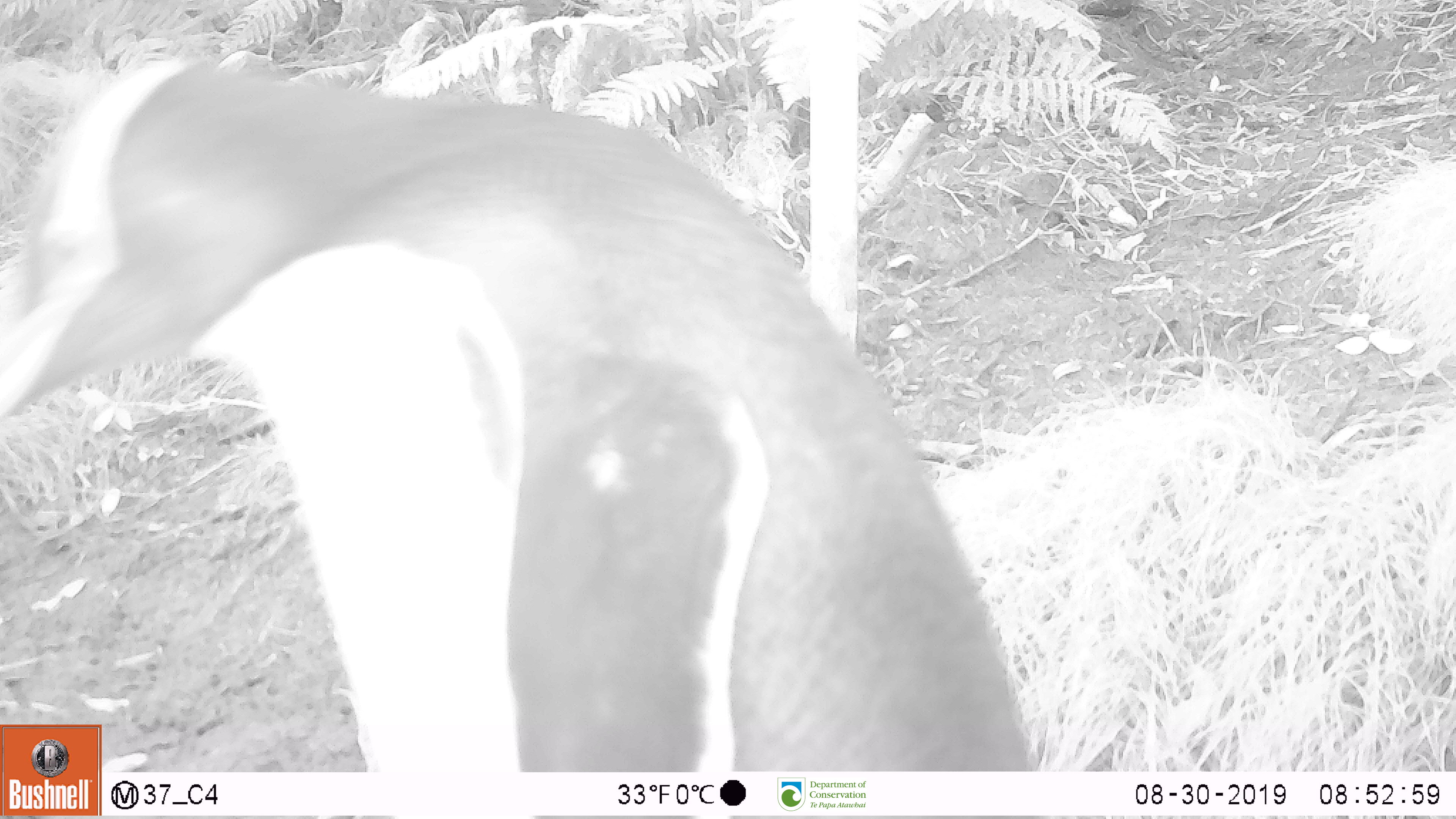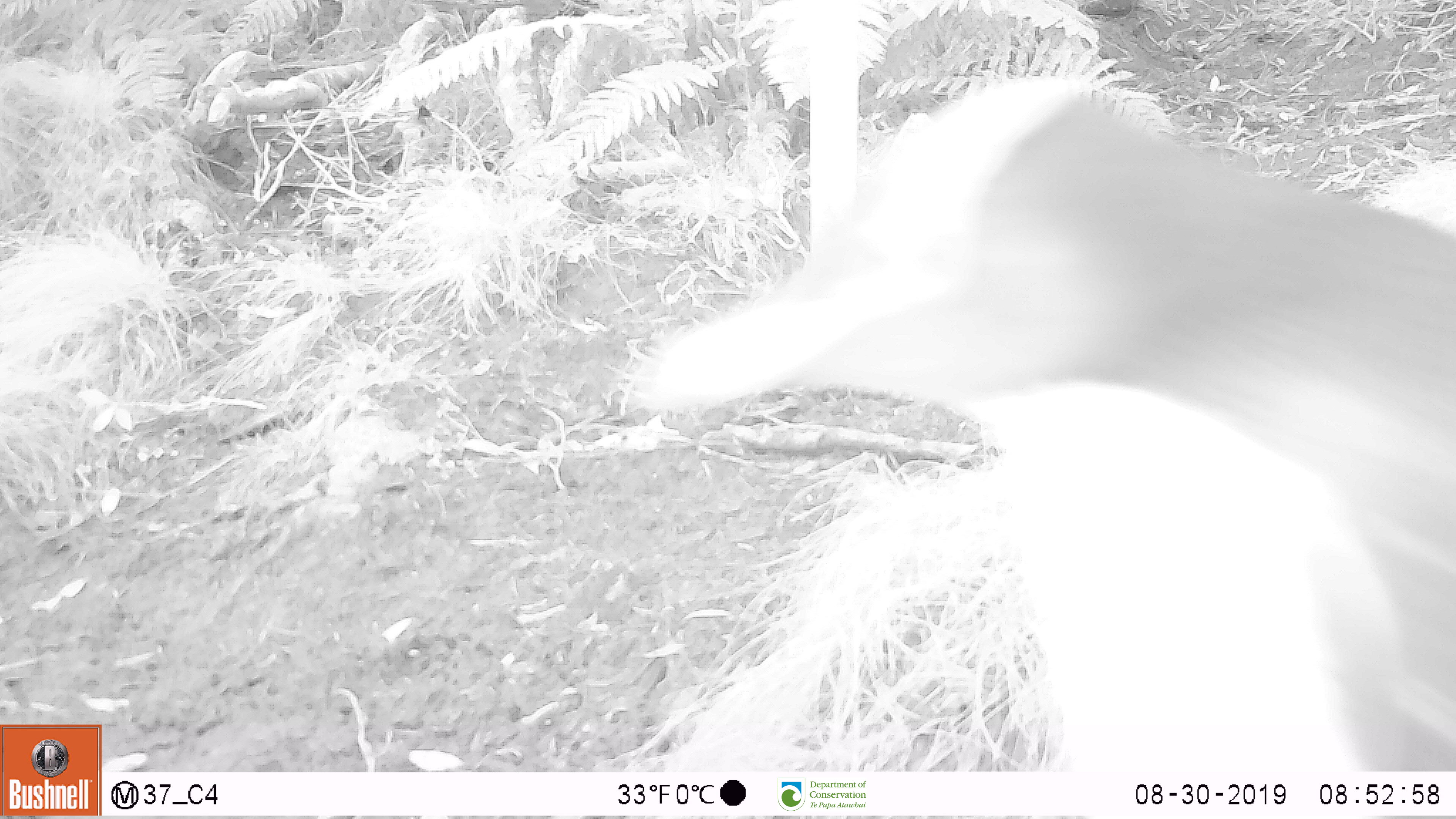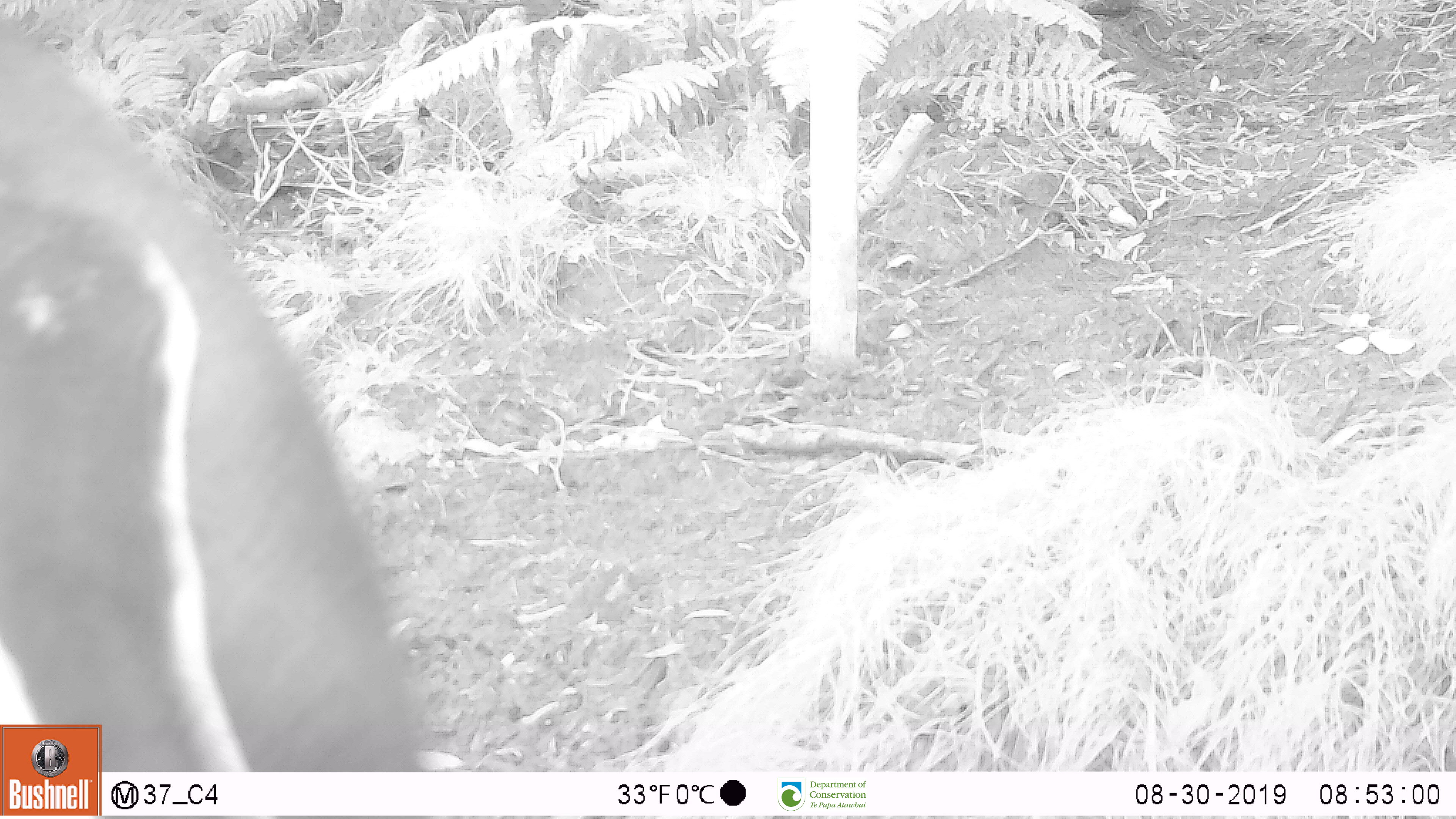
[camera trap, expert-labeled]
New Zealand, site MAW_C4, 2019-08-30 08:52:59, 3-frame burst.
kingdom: Animalia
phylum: Chordata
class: Aves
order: Sphenisciformes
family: Spheniscidae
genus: Megadyptes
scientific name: Megadyptes antipodes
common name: yellow-eyed penguin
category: yellow eyed penguin